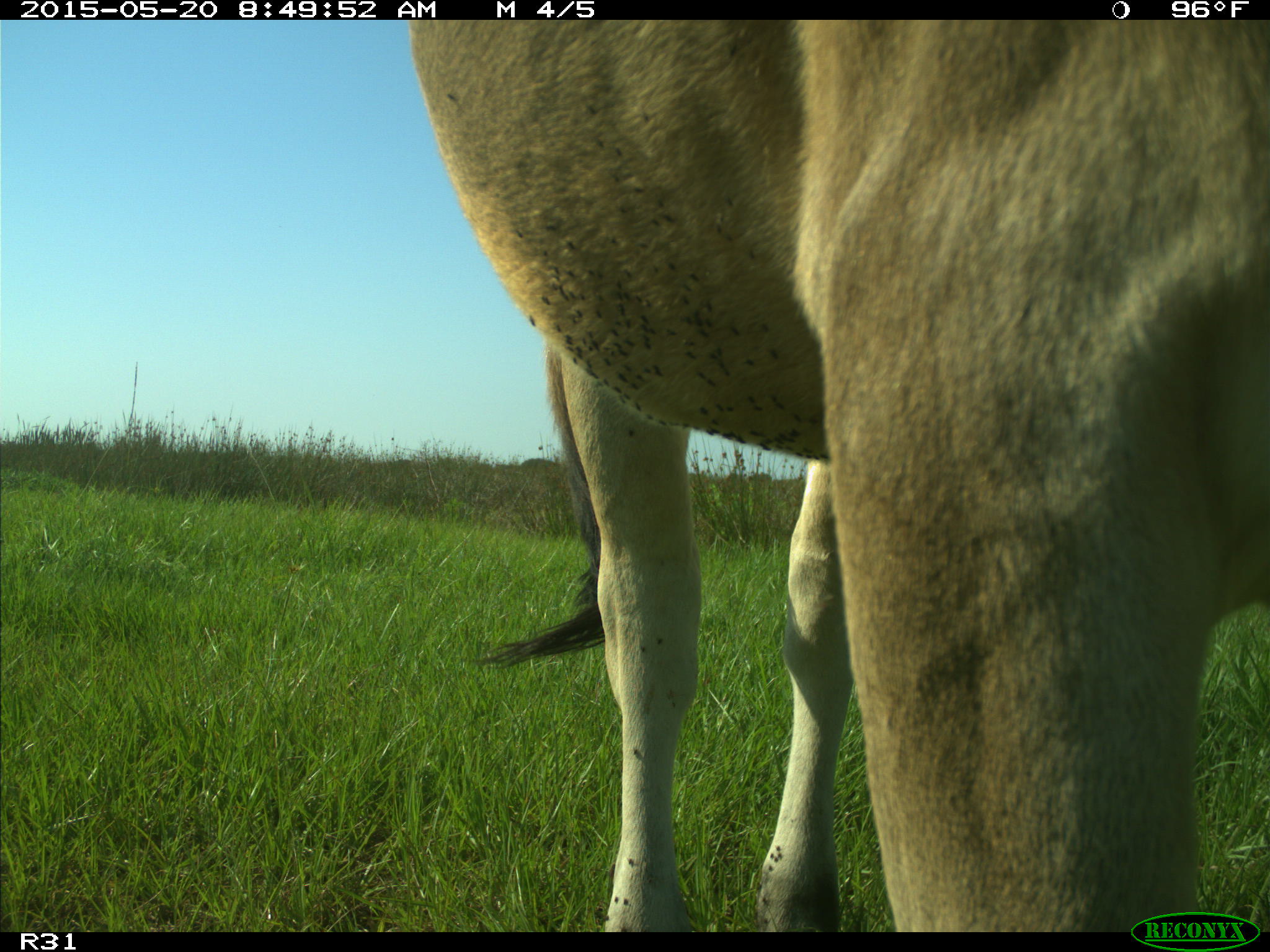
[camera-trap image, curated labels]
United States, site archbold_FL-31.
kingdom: Animalia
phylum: Chordata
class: Mammalia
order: Artiodactyla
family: Bovidae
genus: Bos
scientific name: Bos taurus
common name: domestic cow